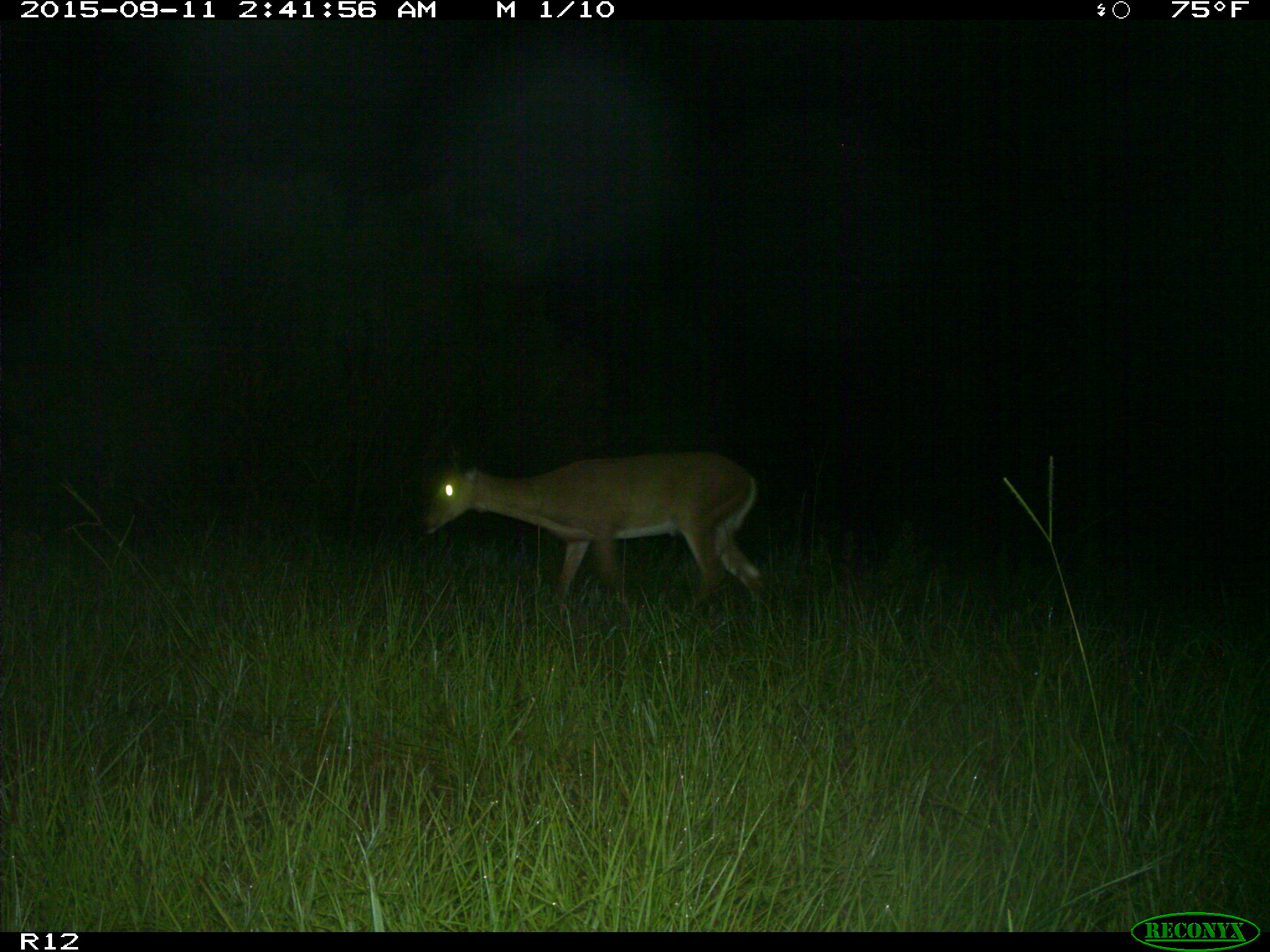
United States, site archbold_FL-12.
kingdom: Animalia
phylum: Chordata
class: Mammalia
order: Artiodactyla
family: Cervidae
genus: Odocoileus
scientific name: Odocoileus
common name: deer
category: unidentified deer